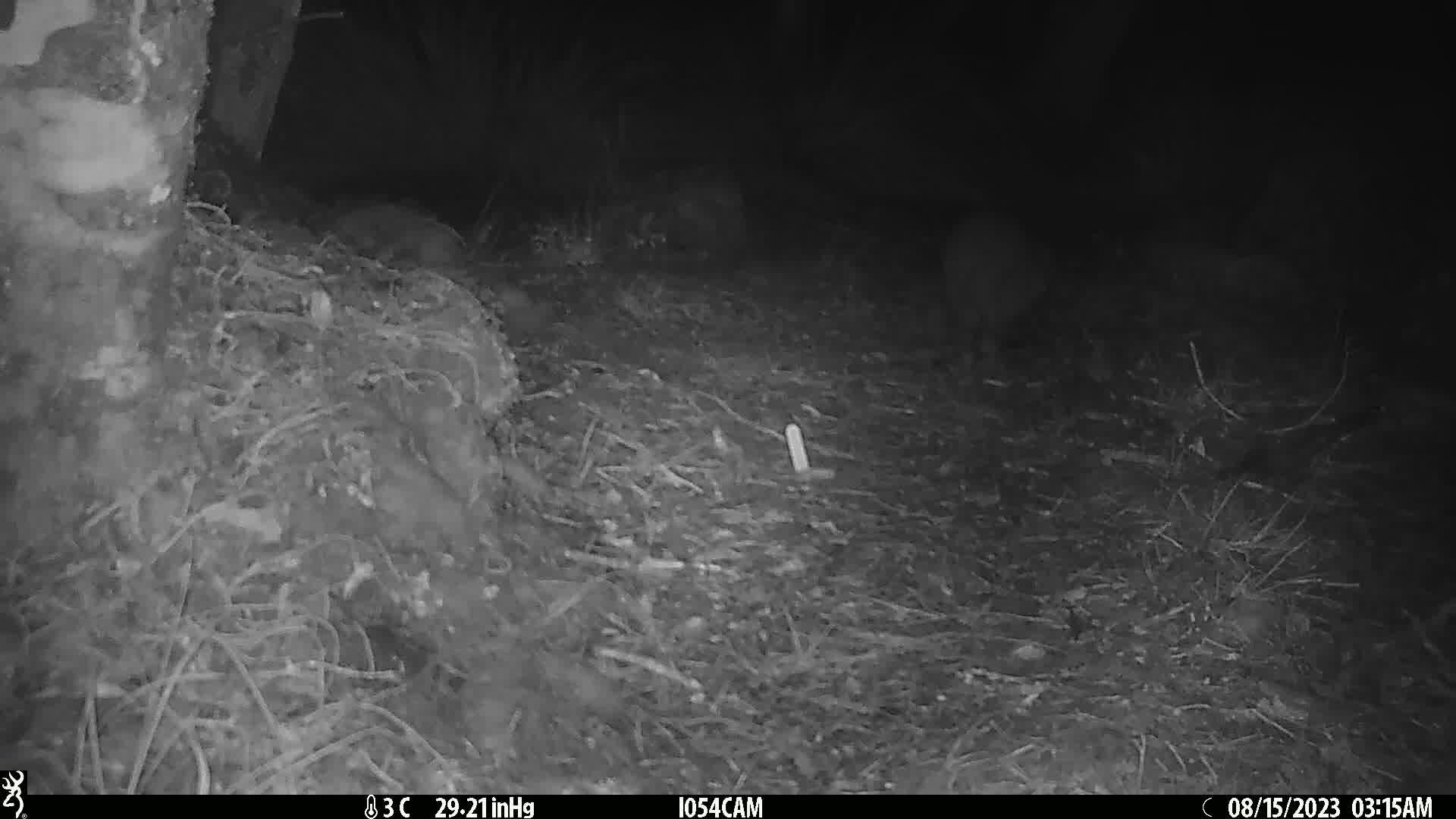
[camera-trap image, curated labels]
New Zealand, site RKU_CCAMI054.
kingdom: Animalia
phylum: Chordata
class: Aves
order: Apterygiformes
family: Apterygidae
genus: Apteryx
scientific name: Apteryx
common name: kiwi